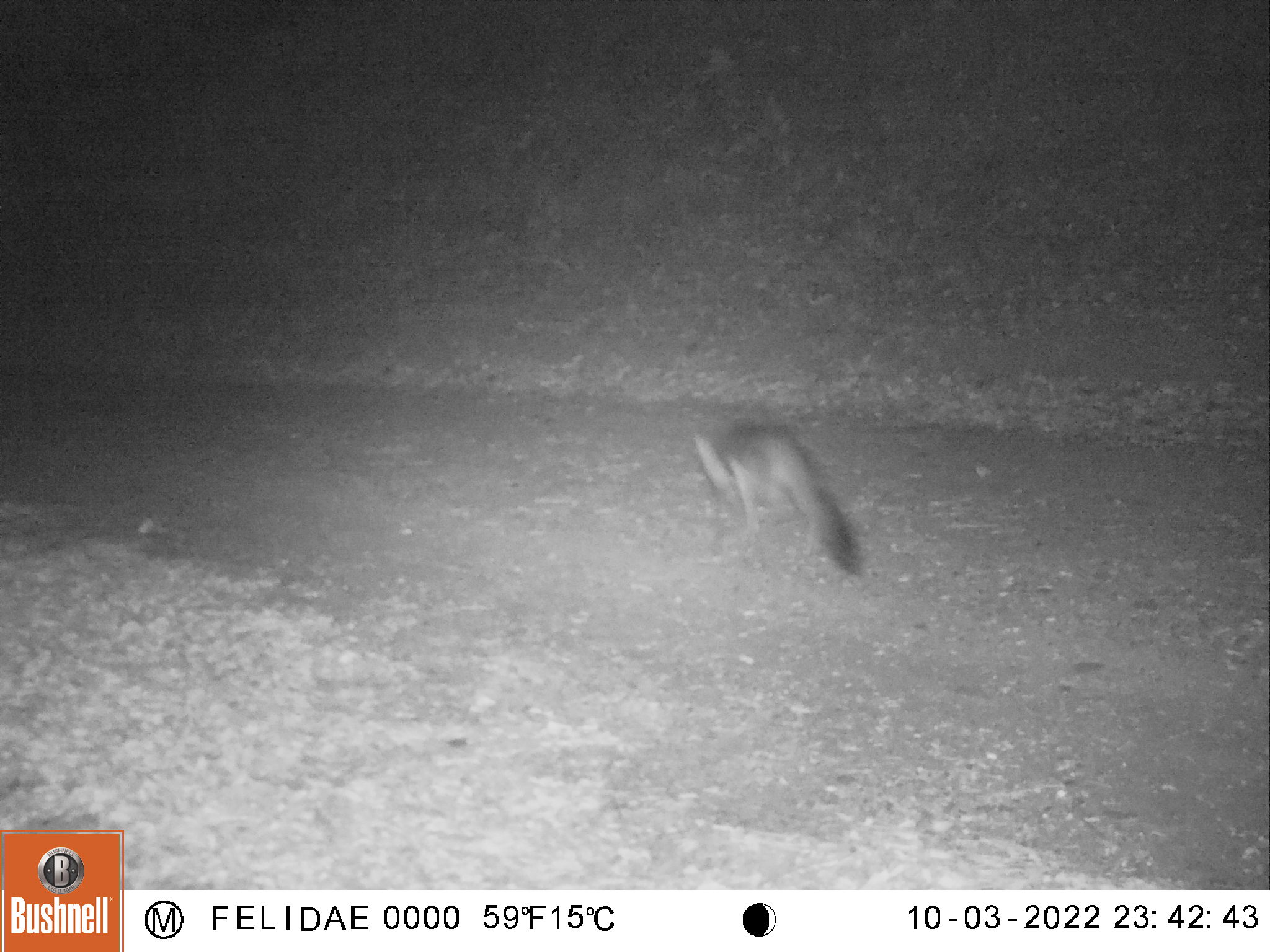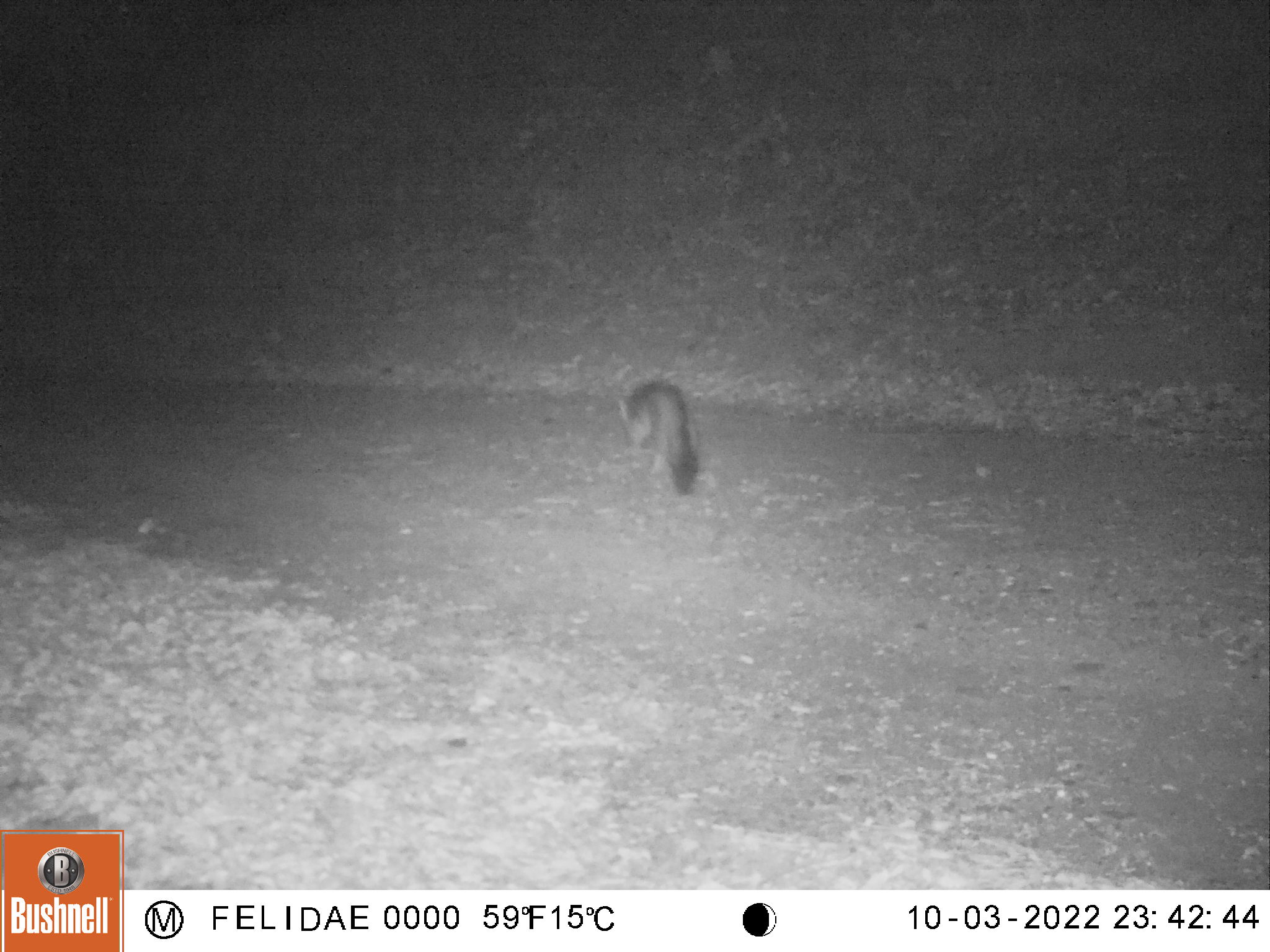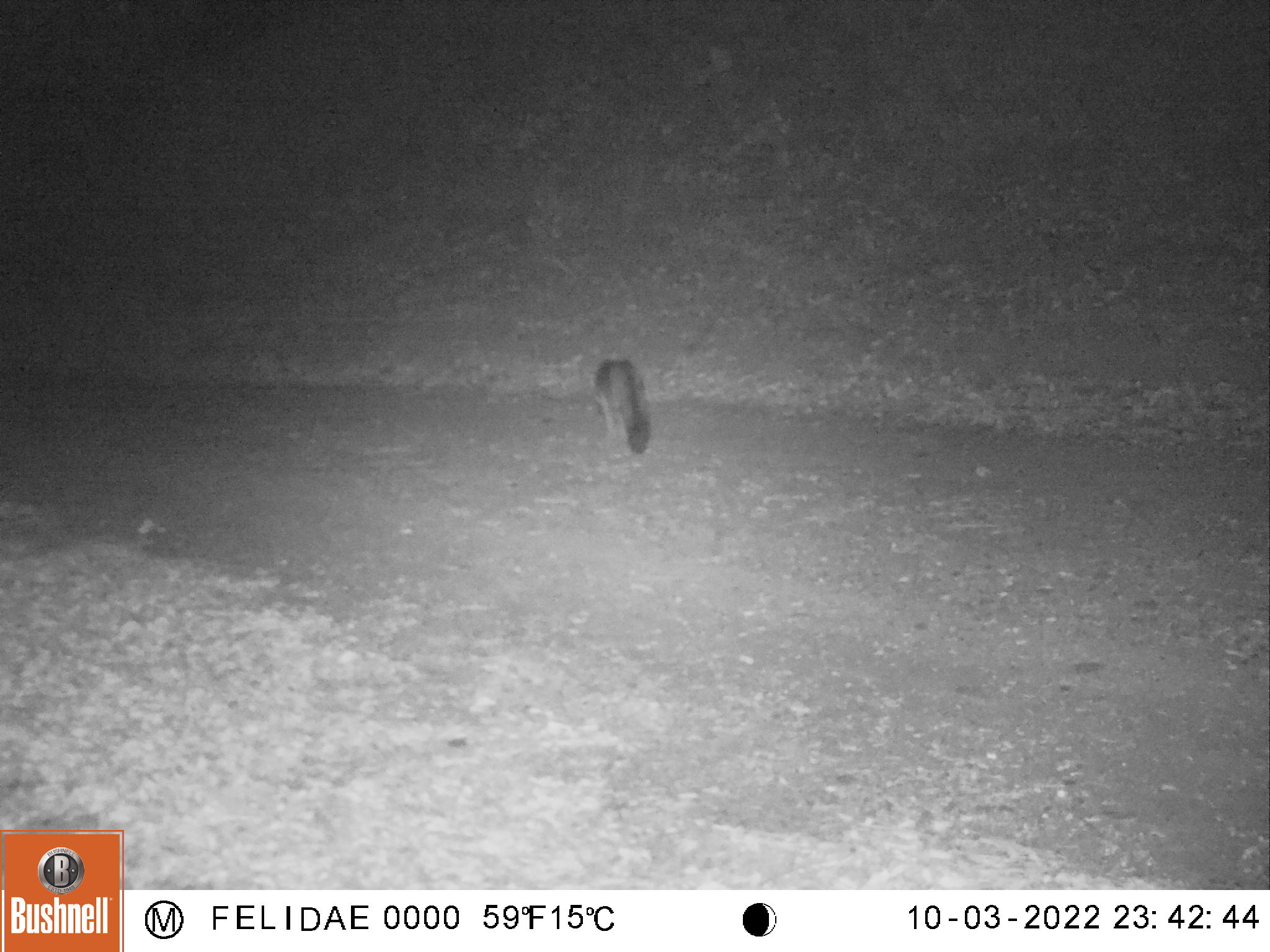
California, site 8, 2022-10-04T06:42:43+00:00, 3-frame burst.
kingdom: Animalia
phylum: Chordata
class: Mammalia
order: Carnivora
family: Canidae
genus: Urocyon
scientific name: Urocyon cinereoargenteus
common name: gray fox